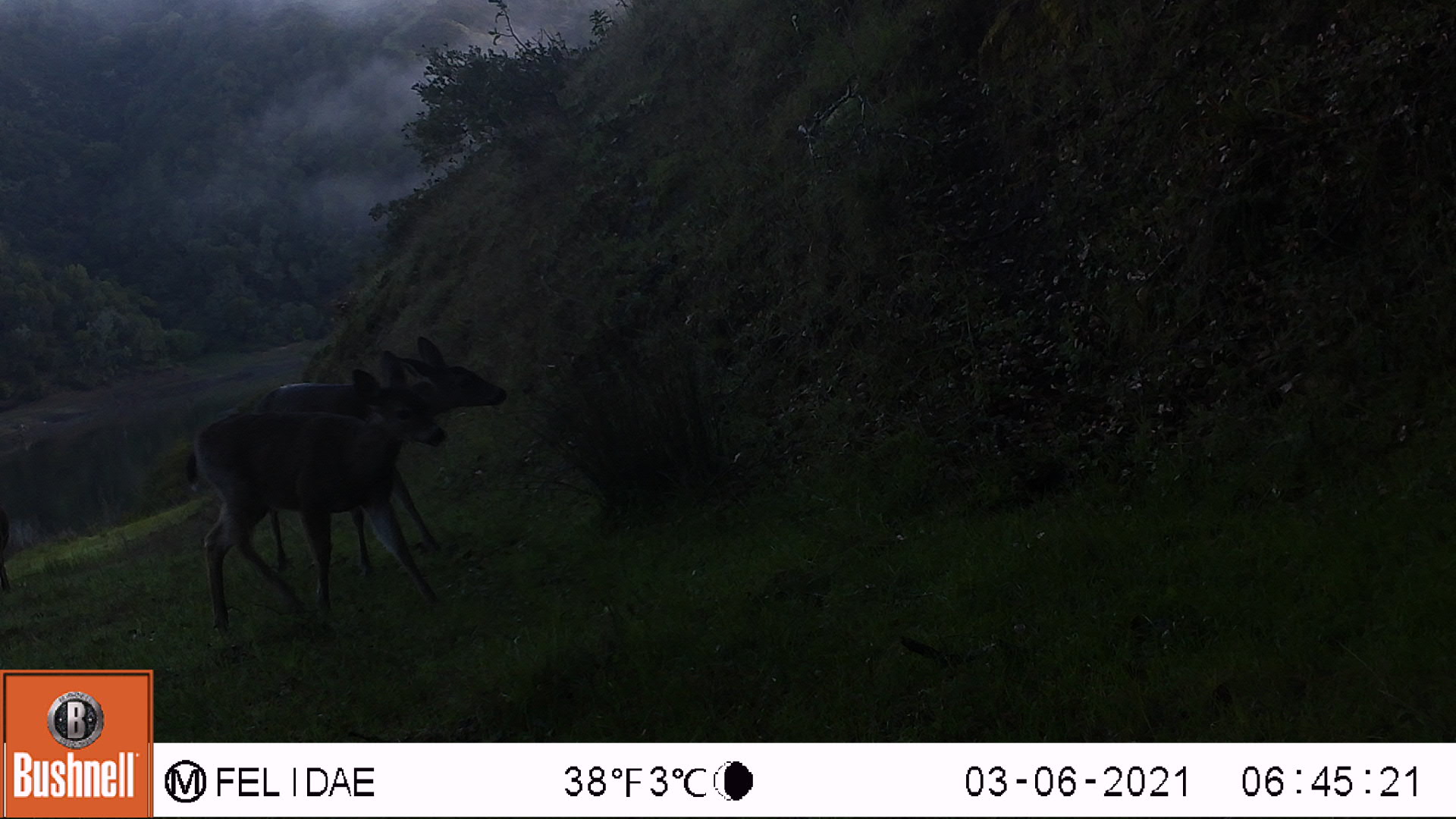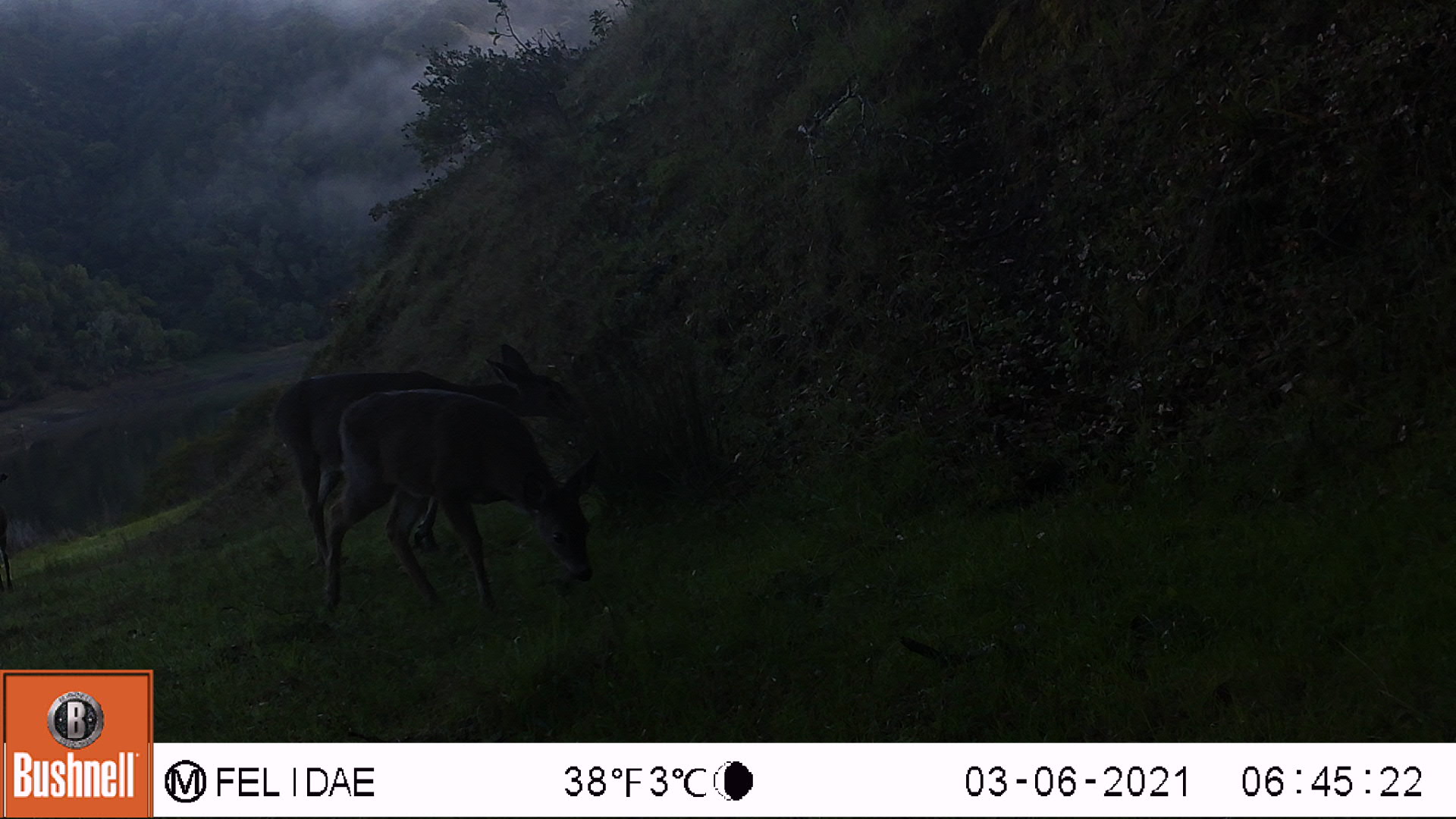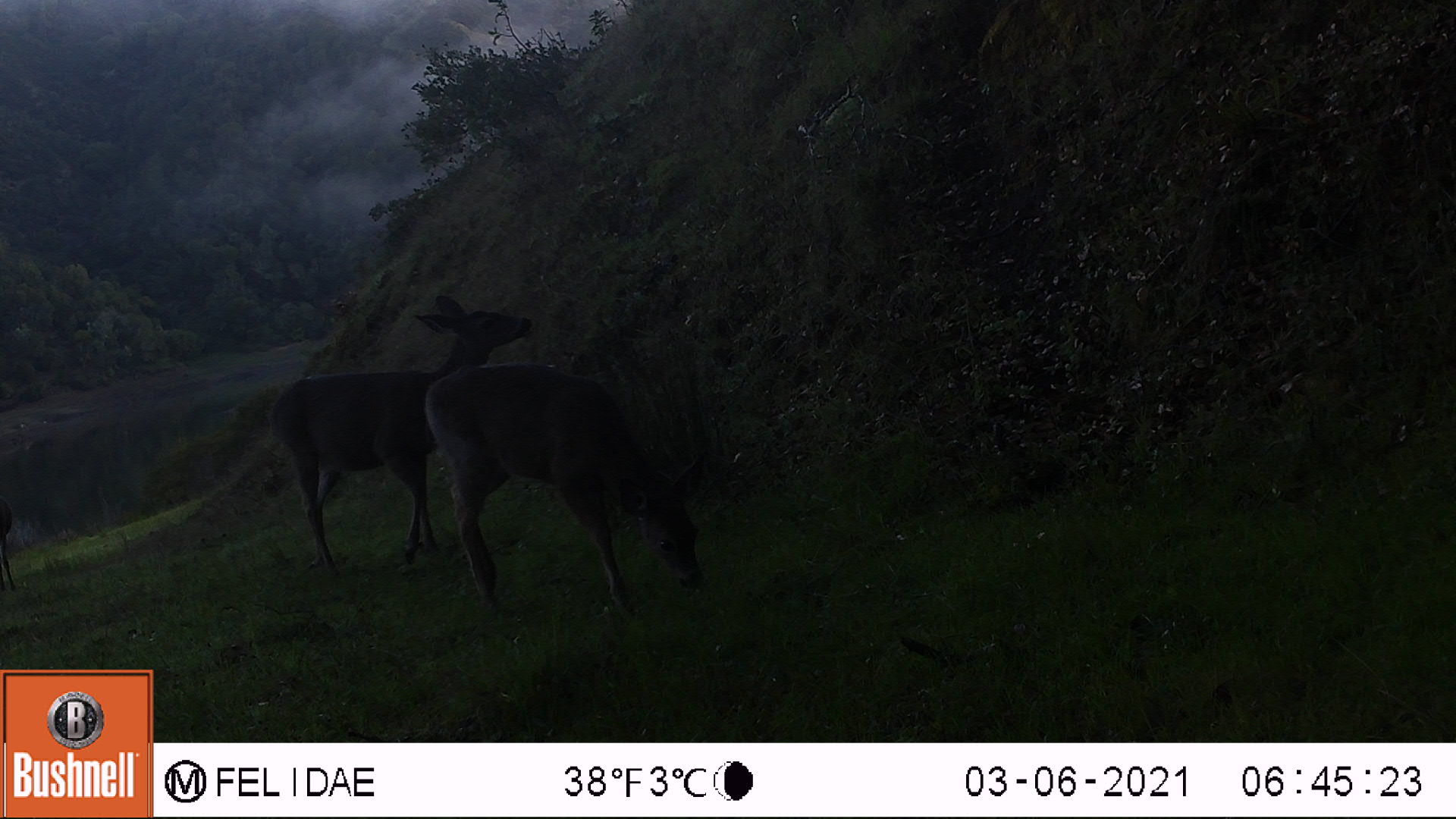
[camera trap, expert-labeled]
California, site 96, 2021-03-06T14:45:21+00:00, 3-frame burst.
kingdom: Animalia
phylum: Chordata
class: Mammalia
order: Artiodactyla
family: Cervidae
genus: Odocoileus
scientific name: Odocoileus hemionus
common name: mule deer